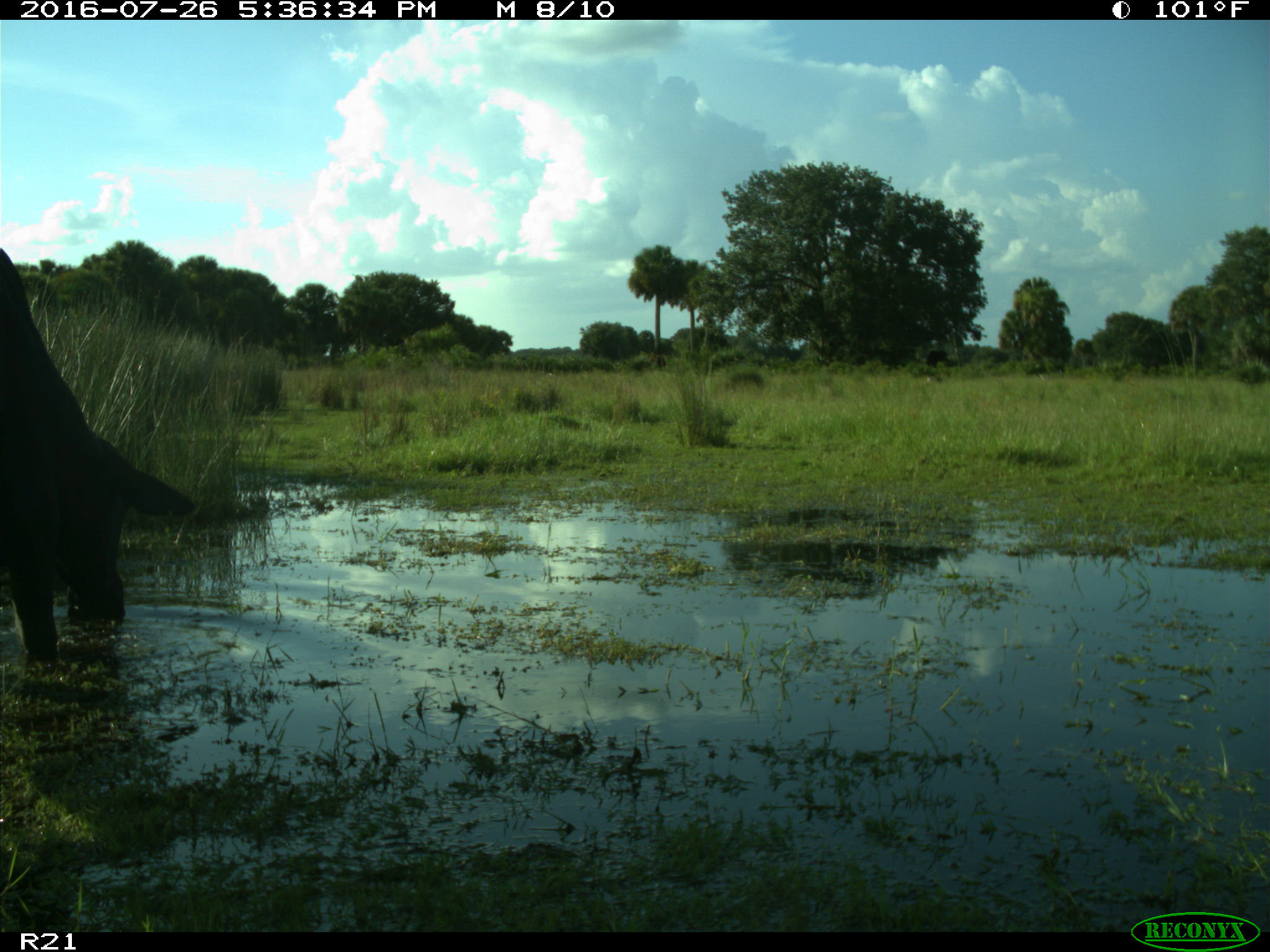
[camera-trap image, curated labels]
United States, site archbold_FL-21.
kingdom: Animalia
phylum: Chordata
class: Mammalia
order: Artiodactyla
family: Bovidae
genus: Bos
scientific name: Bos taurus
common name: domestic cow